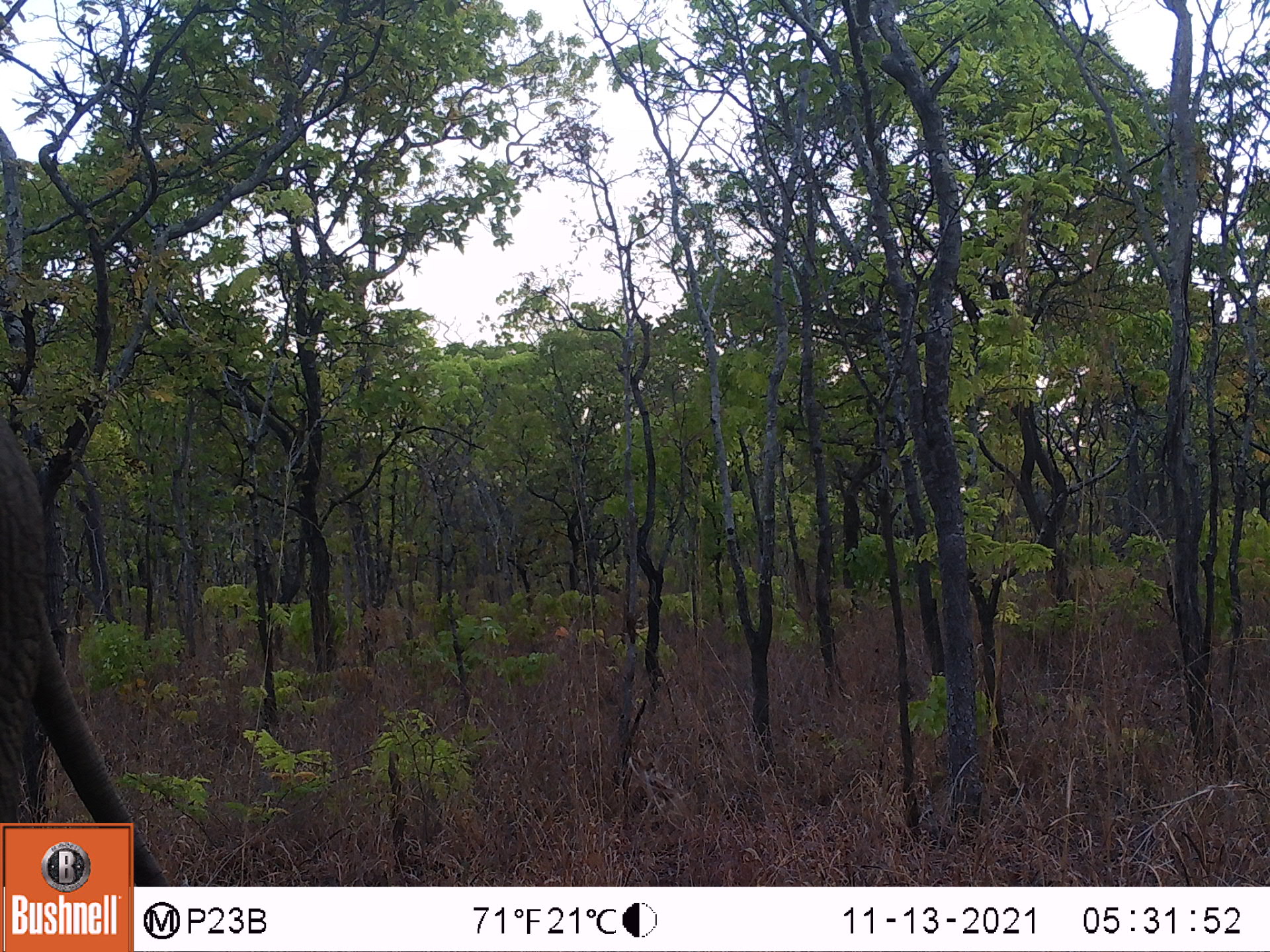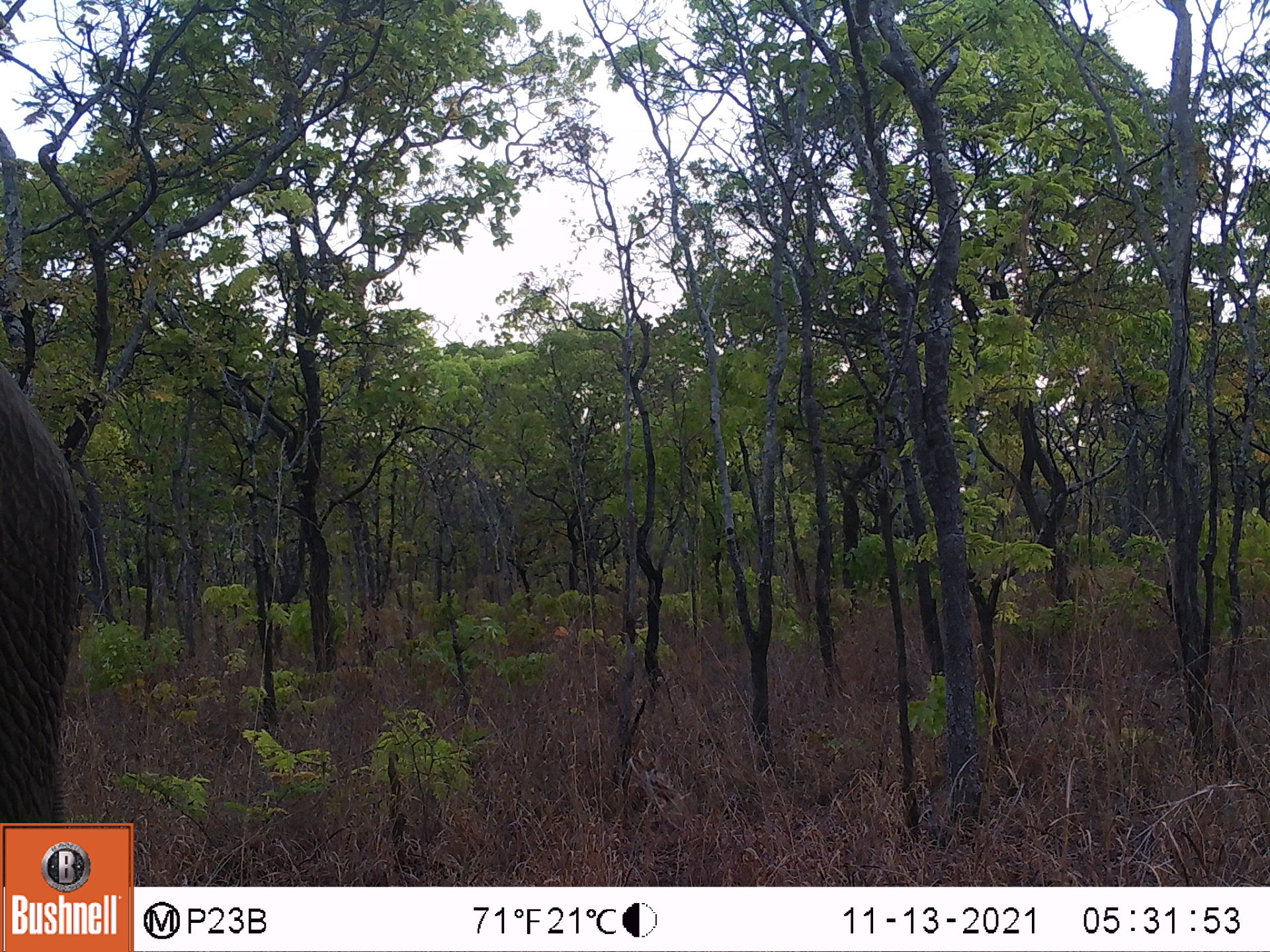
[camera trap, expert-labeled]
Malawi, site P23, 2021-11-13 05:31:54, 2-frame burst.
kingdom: Animalia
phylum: Chordata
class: Mammalia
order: Proboscidea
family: Elephantidae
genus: Loxodonta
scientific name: Loxodonta africana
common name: african savanna elephant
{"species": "african savanna elephant (Loxodonta africana)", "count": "1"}